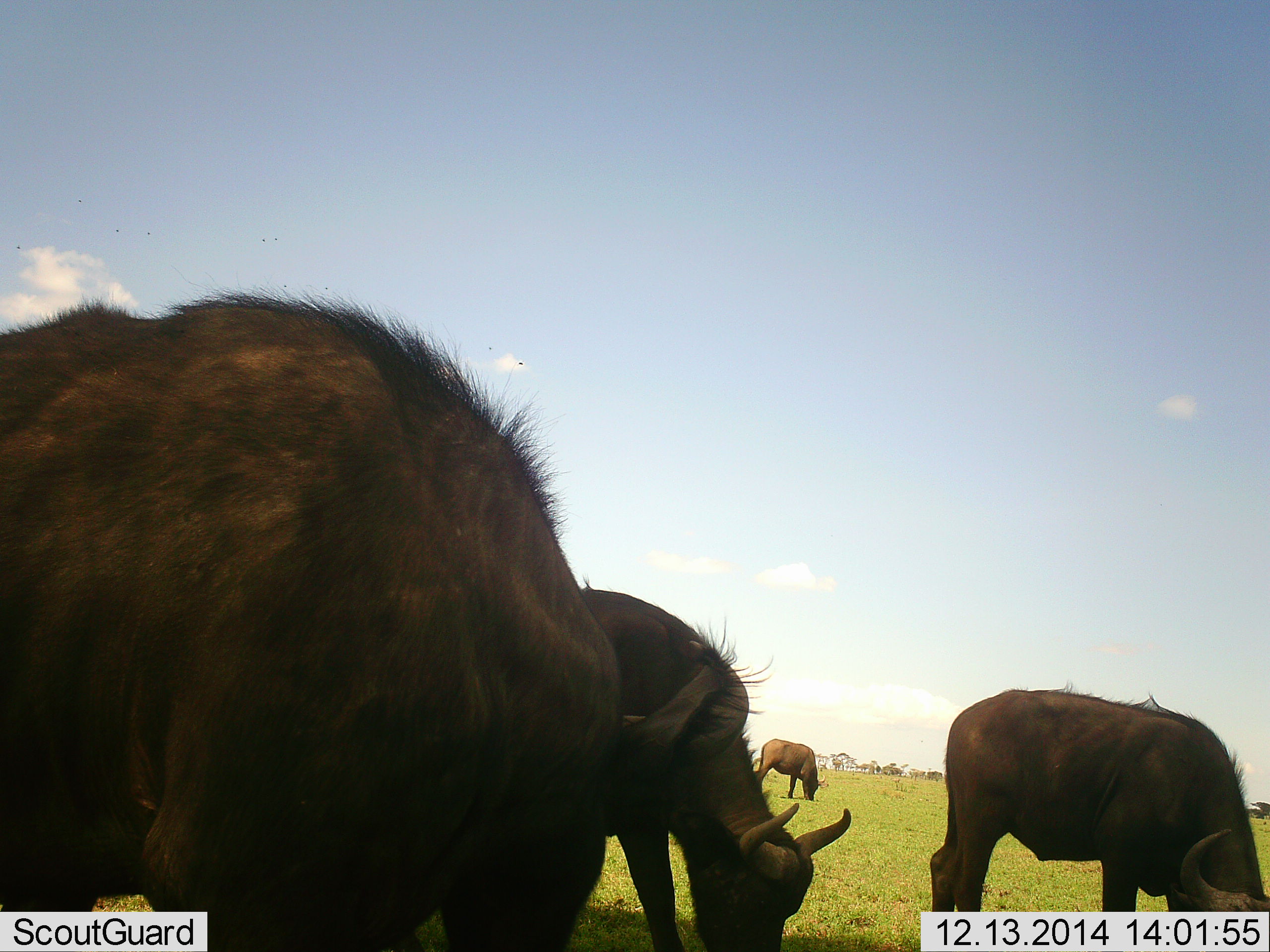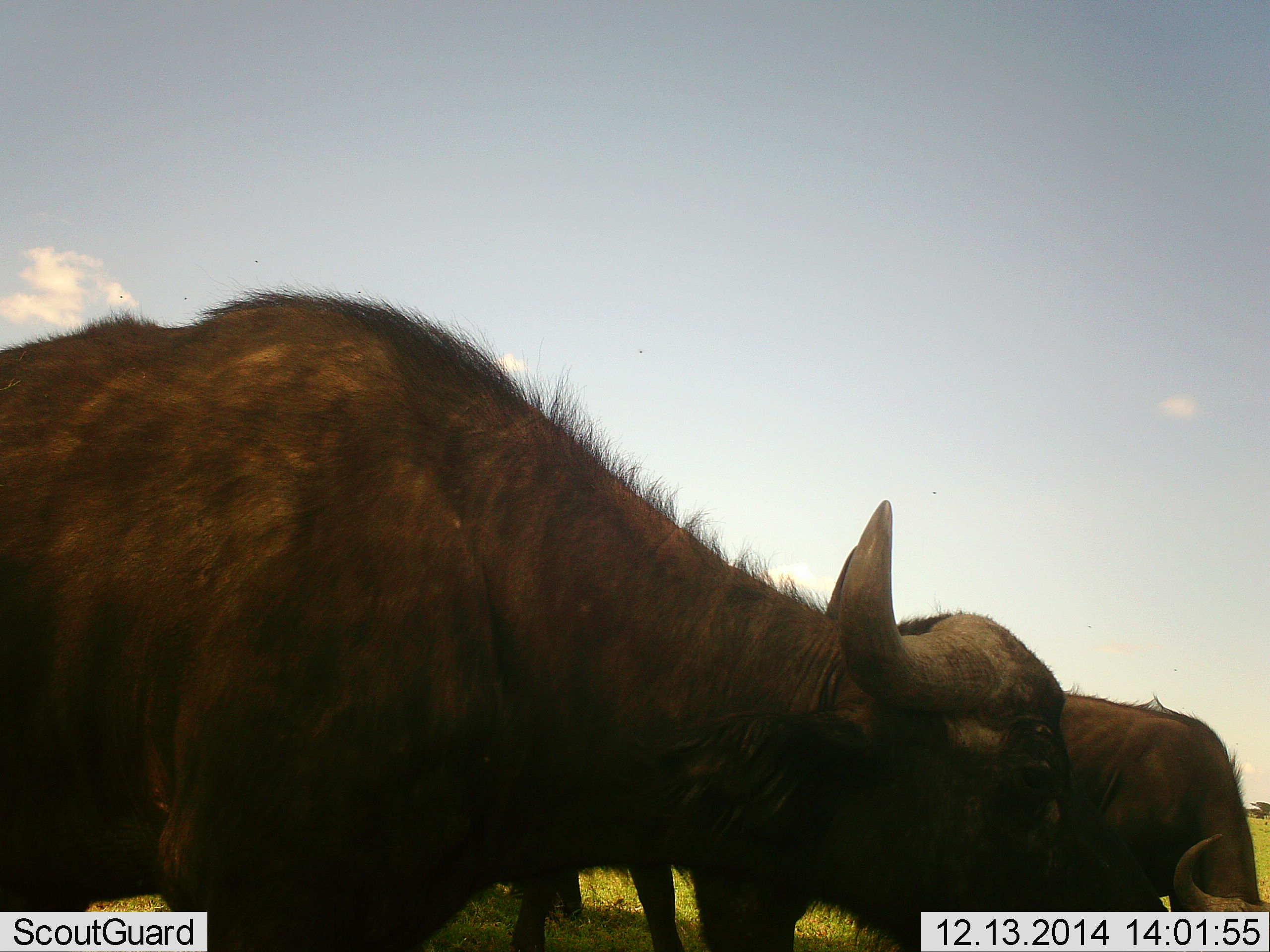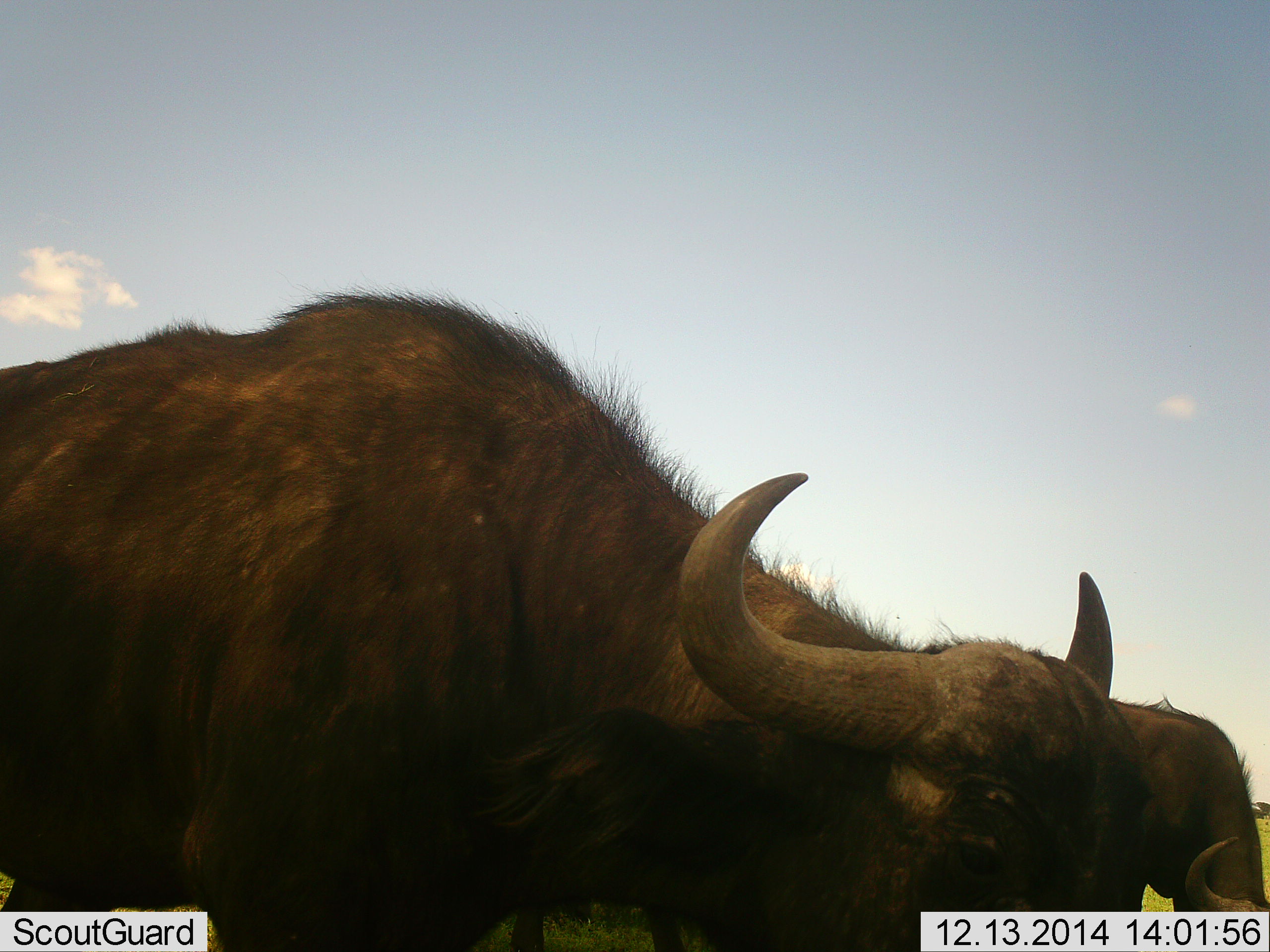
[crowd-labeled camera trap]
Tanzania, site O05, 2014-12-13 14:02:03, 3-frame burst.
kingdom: Animalia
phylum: Chordata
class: Mammalia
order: Artiodactyla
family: Bovidae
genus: Syncerus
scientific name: Syncerus caffer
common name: cape buffalo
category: buffalo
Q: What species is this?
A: Buffalo (cape buffalo) (Syncerus caffer).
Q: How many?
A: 4.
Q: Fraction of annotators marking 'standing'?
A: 40%.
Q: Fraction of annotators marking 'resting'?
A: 0%.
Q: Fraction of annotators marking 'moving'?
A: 10%.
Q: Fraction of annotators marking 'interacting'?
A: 0%.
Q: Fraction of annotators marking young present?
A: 0%.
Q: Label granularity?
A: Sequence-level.